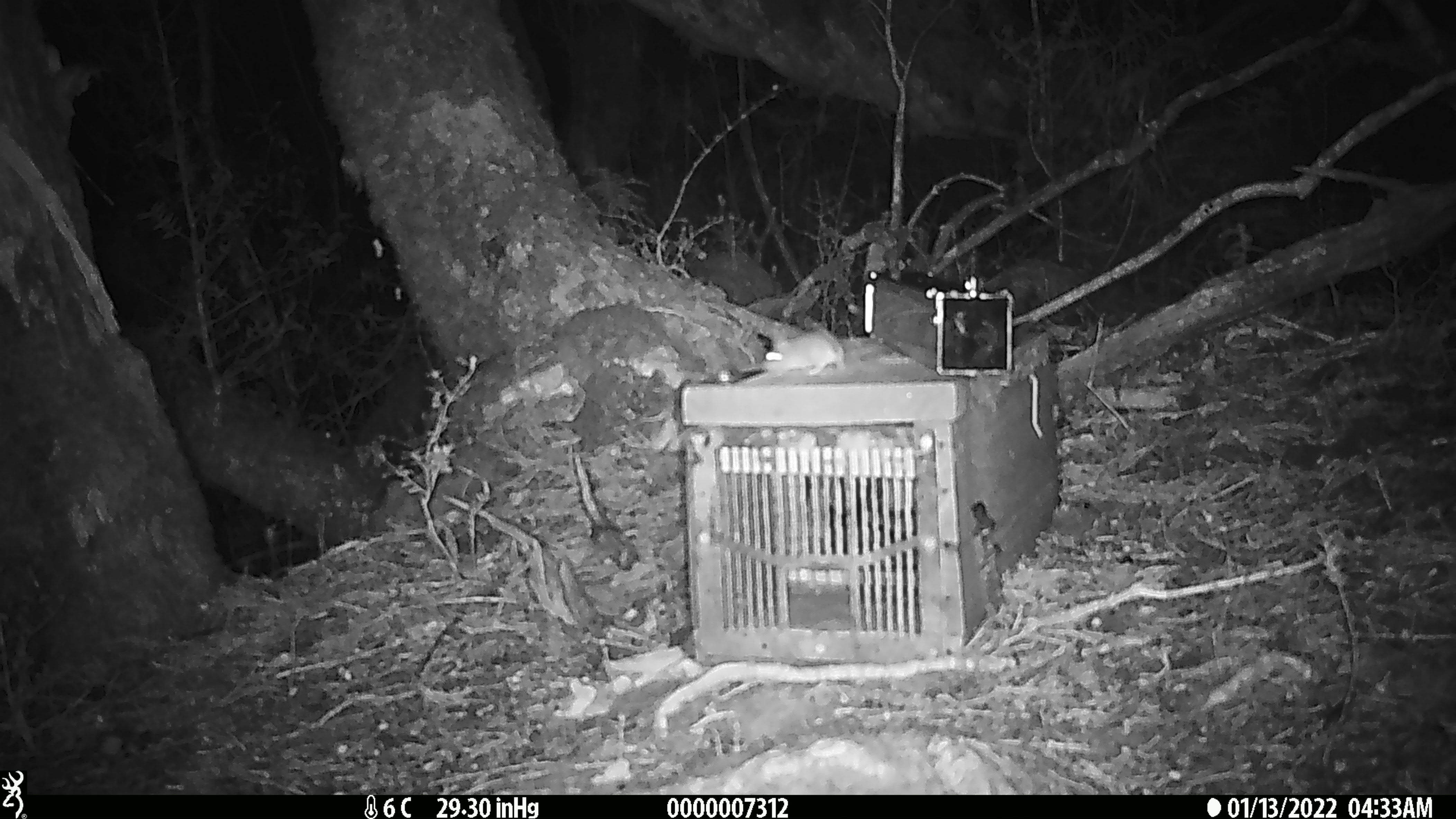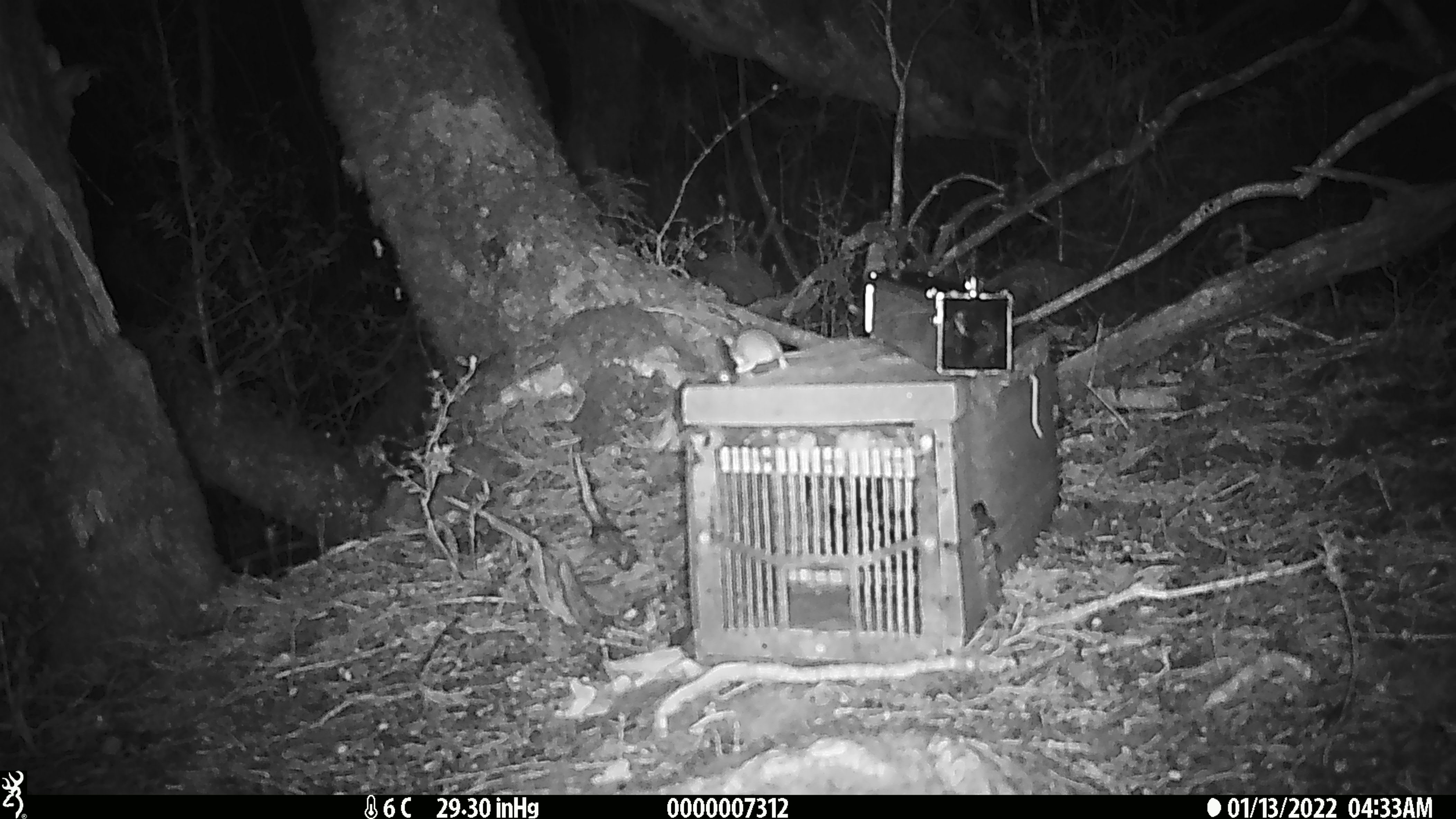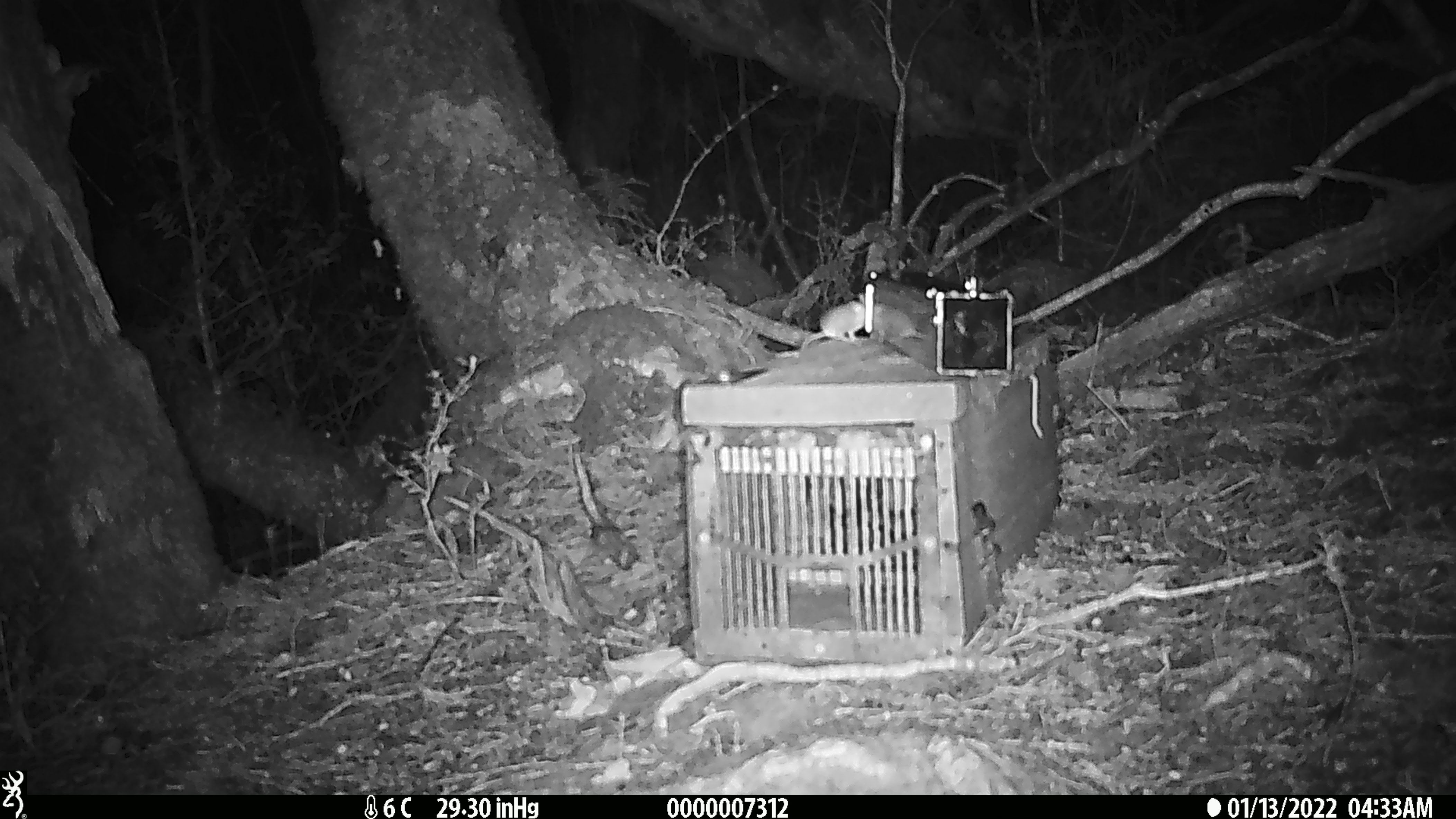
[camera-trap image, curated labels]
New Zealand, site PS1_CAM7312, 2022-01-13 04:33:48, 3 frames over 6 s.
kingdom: Animalia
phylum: Chordata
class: Mammalia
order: Rodentia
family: Muridae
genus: Mus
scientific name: Mus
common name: mouse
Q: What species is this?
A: Mouse (Mus).